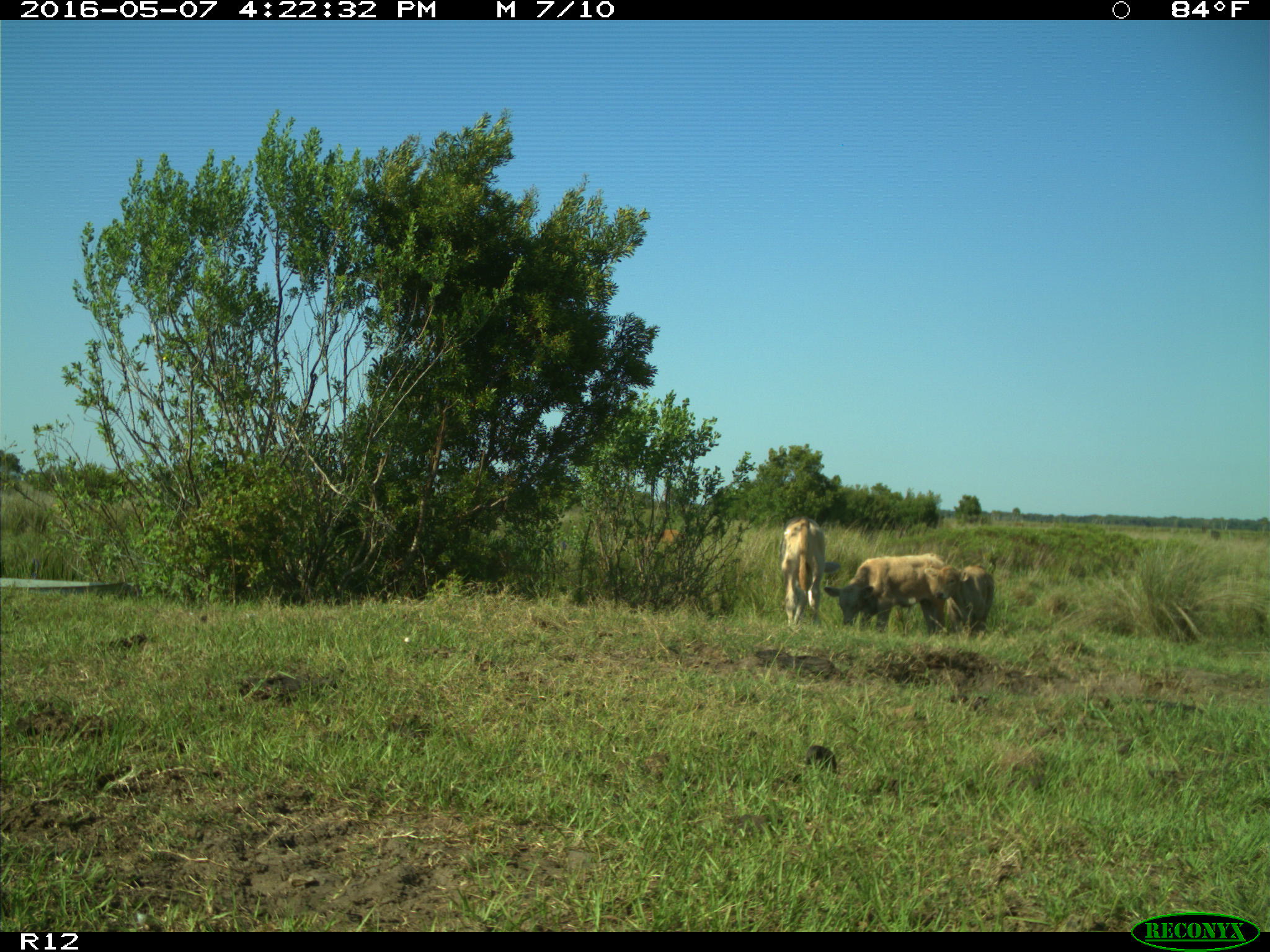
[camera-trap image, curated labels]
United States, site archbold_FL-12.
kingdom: Animalia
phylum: Chordata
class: Mammalia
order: Artiodactyla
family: Bovidae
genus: Bos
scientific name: Bos taurus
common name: domestic cow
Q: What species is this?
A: Bos taurus (domestic cow).